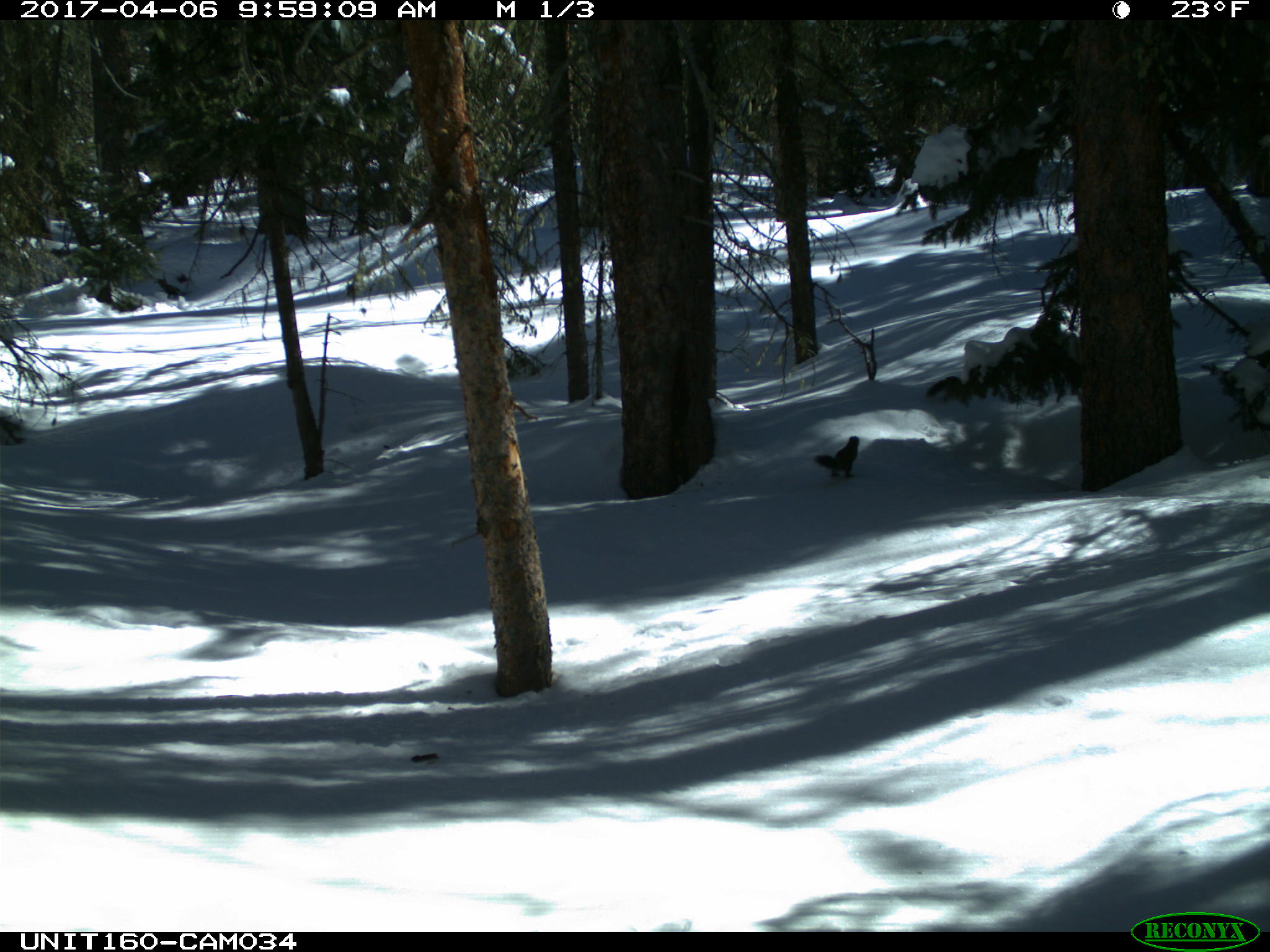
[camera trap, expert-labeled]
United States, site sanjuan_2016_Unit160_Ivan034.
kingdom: Animalia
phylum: Chordata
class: Mammalia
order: Rodentia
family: Sciuridae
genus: Tamiasciurus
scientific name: Tamiasciurus hudsonicus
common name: american red squirrel